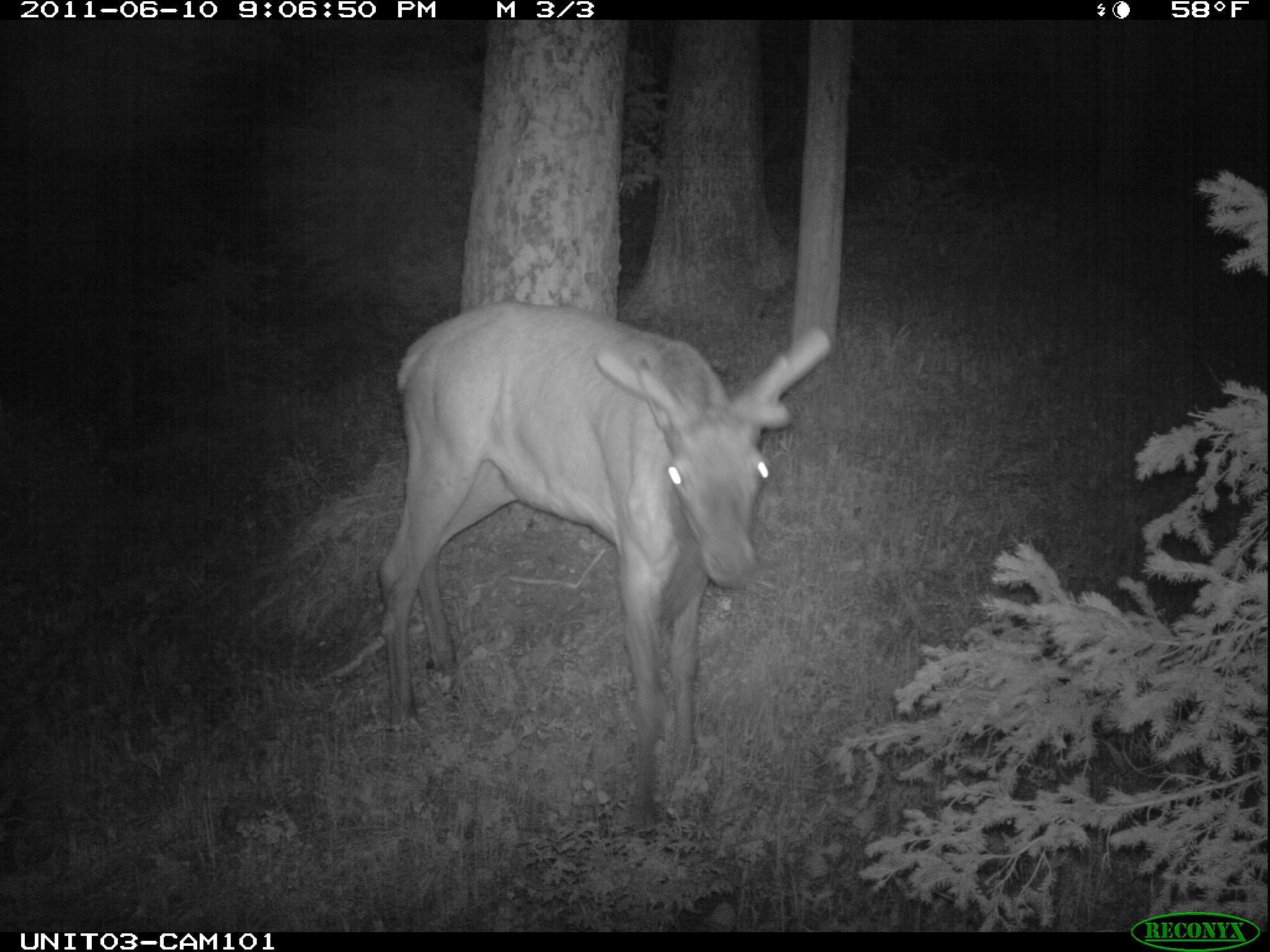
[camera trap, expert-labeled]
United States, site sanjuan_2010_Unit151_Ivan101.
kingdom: Animalia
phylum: Chordata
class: Mammalia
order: Artiodactyla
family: Cervidae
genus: Cervus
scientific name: Cervus elaphus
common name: red deer